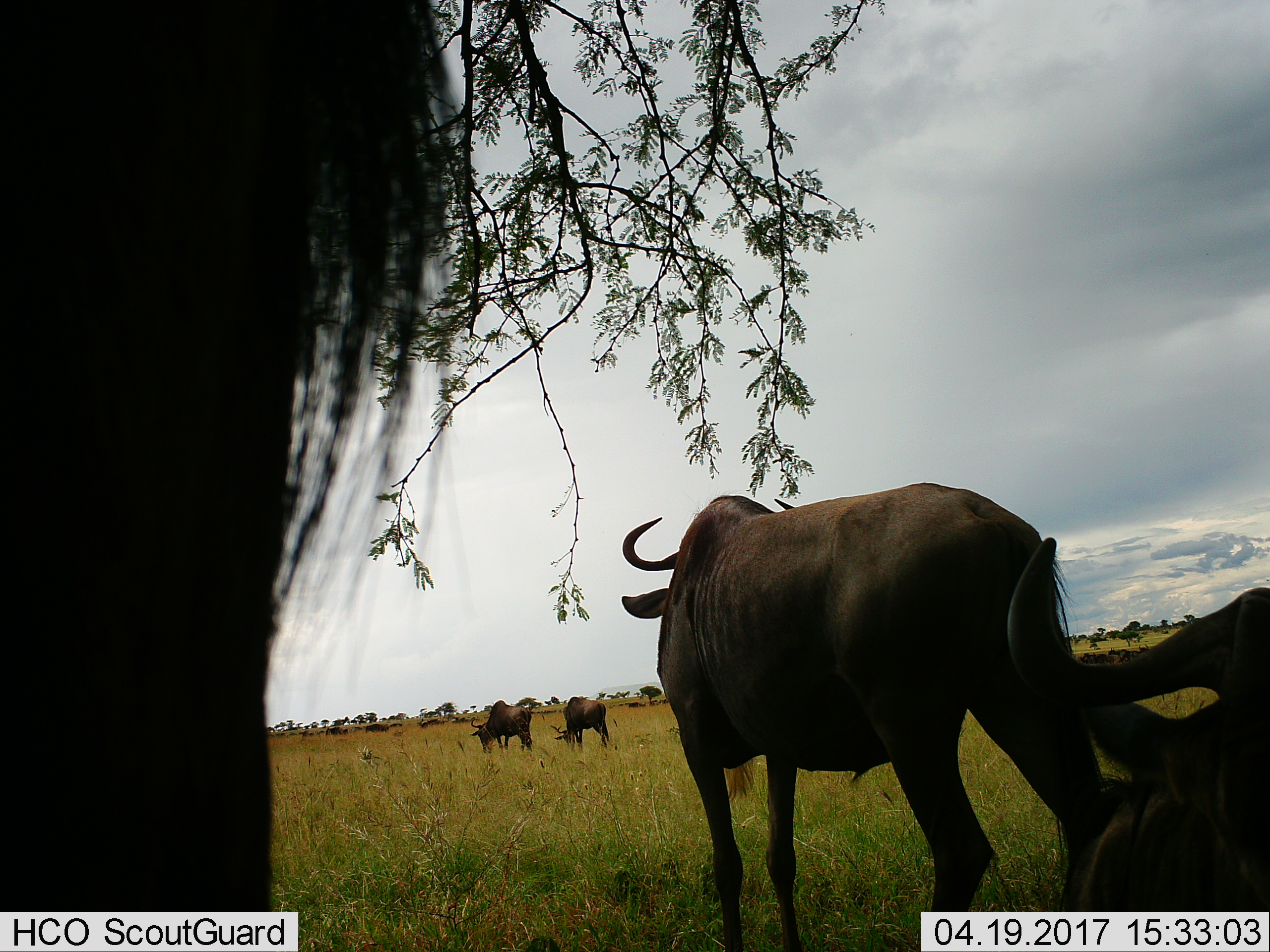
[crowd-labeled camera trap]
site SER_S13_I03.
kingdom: Animalia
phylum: Chordata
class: Mammalia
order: Artiodactyla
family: Bovidae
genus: Connochaetes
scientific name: Connochaetes taurinus taurinus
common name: blue wildebeest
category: wildebeestblue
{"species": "wildebeestblue (blue wildebeest) (Connochaetes taurinus taurinus)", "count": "11-50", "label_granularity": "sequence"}